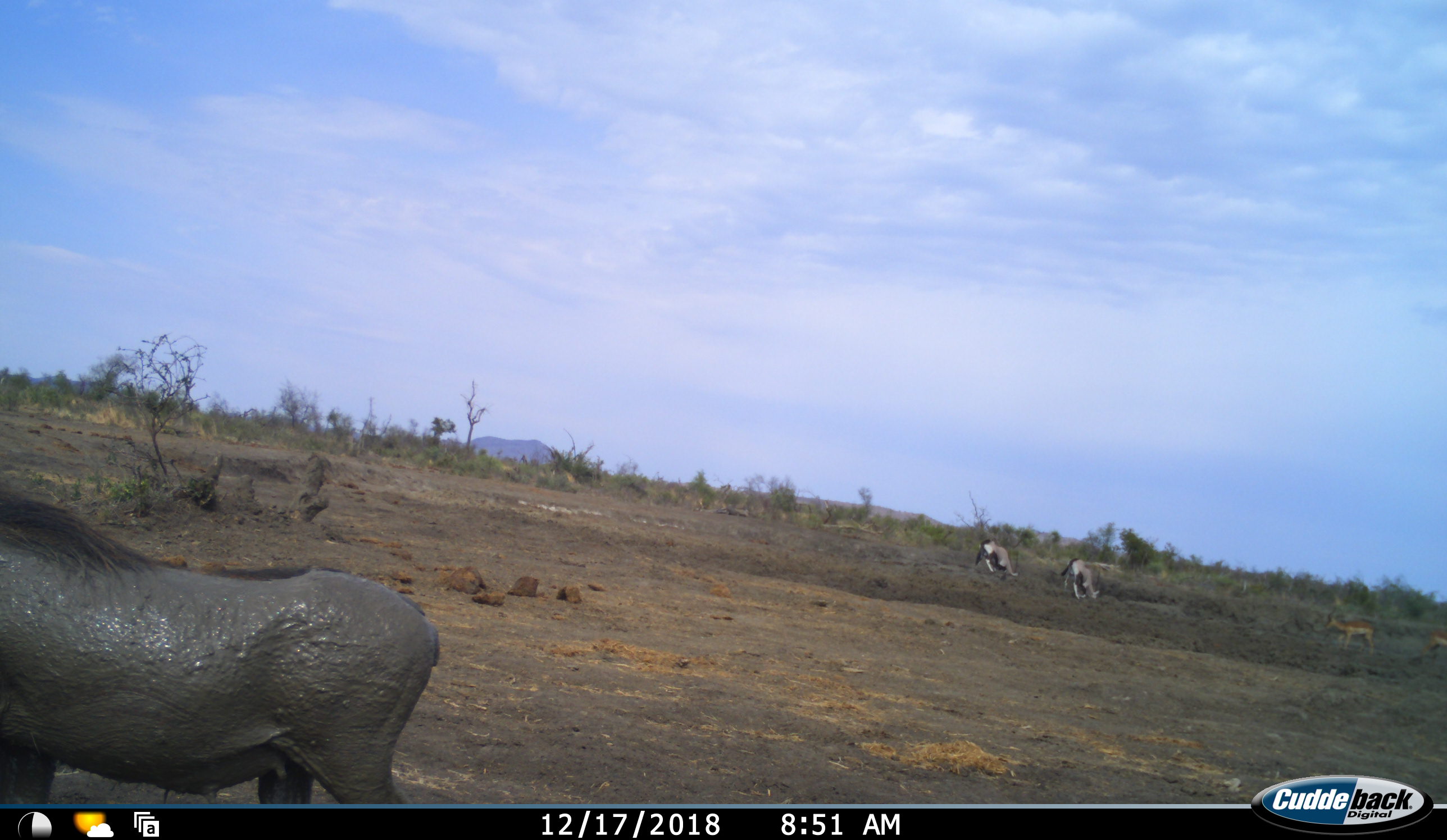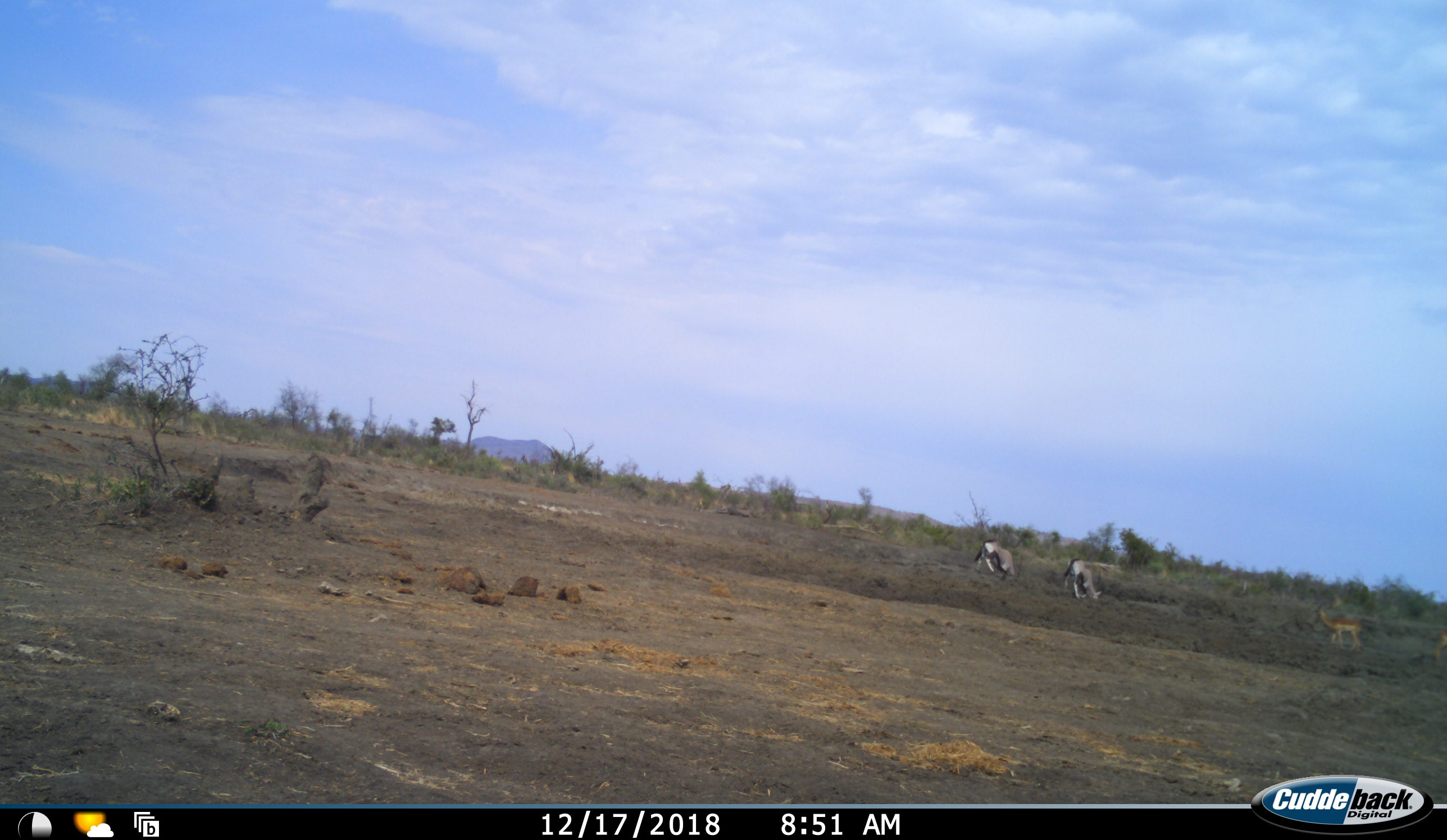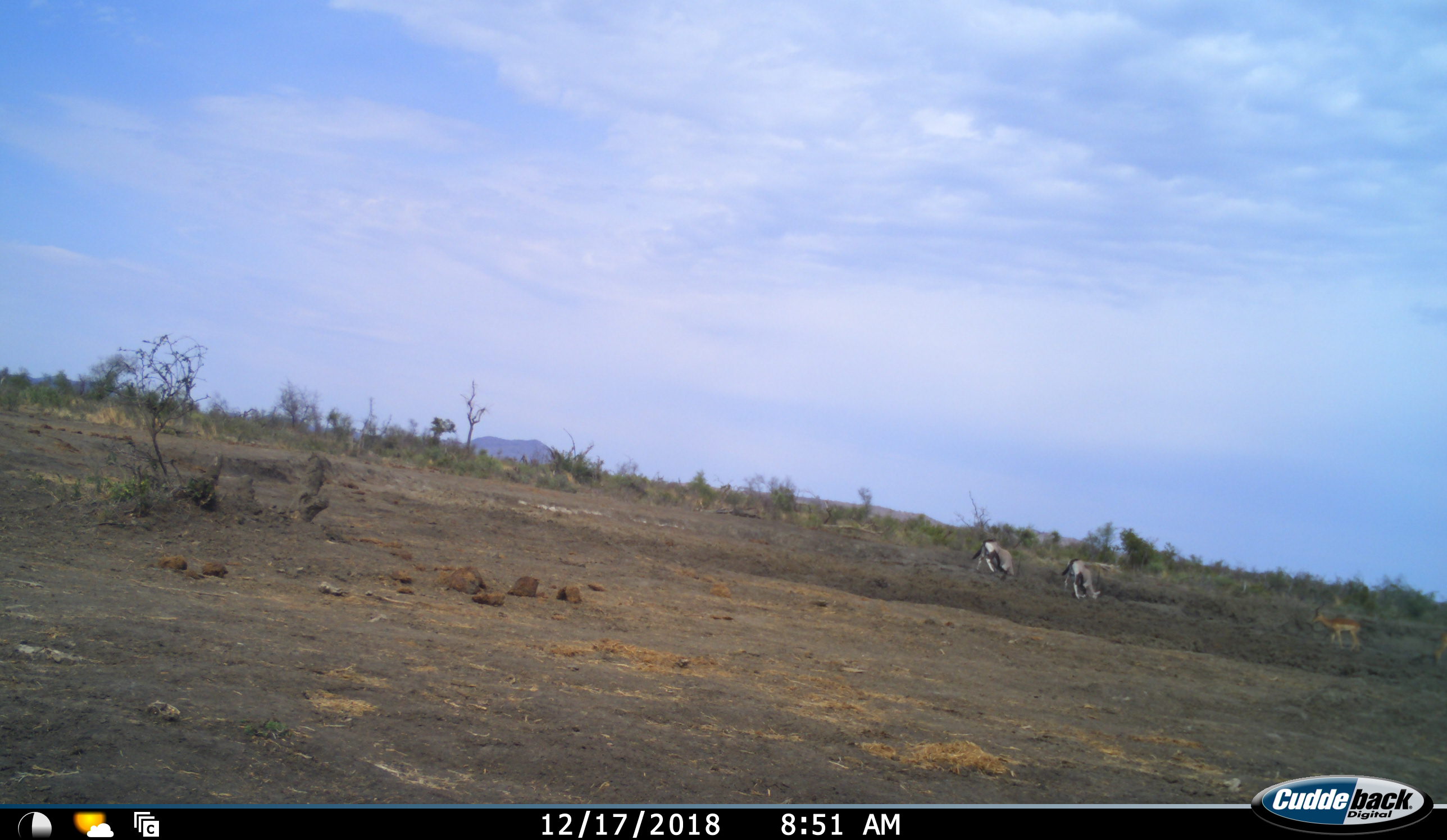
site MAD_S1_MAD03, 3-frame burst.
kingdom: Animalia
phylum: Chordata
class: Mammalia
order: Artiodactyla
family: Bovidae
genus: Oryx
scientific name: Oryx gazella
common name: gemsbok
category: oryx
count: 2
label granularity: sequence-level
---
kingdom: Animalia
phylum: Chordata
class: Mammalia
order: Artiodactyla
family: Bovidae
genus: Aepyceros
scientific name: Aepyceros melampus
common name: impala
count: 2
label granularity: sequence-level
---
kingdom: Animalia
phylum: Chordata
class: Mammalia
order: Artiodactyla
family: Suidae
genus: Phacochoerus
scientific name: Phacochoerus africanus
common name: warthog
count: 1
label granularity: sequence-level